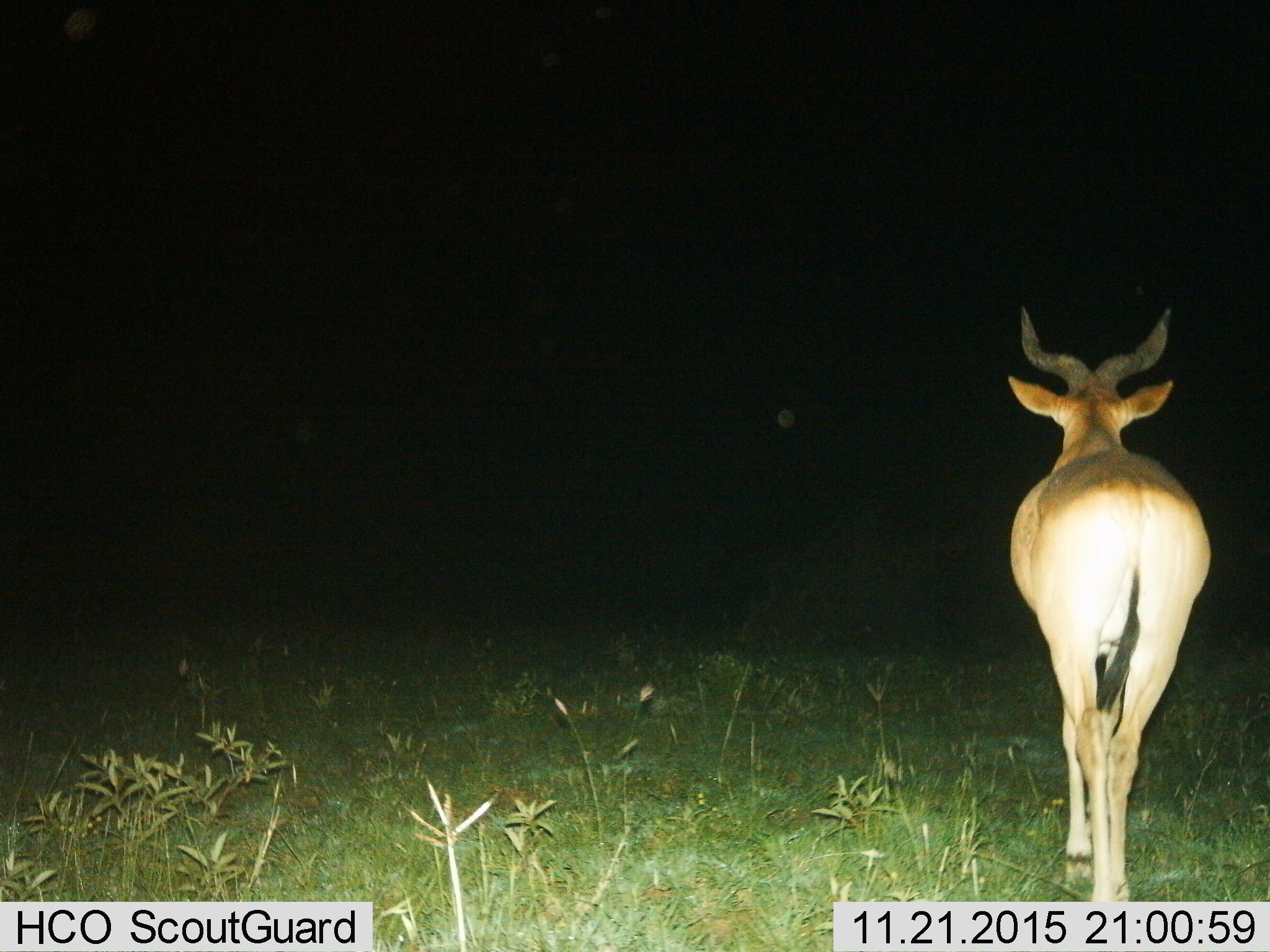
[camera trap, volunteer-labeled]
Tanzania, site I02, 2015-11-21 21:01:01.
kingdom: Animalia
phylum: Chordata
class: Mammalia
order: Artiodactyla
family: Bovidae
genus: Alcelaphus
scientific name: Alcelaphus buselaphus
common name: hartebeest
Hartebeest (Alcelaphus buselaphus), count 1. Behavior (volunteer vote fractions): standing 38%, resting 0%, moving 62%, interacting 0%. Young present (vote fraction): 0%. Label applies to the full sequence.